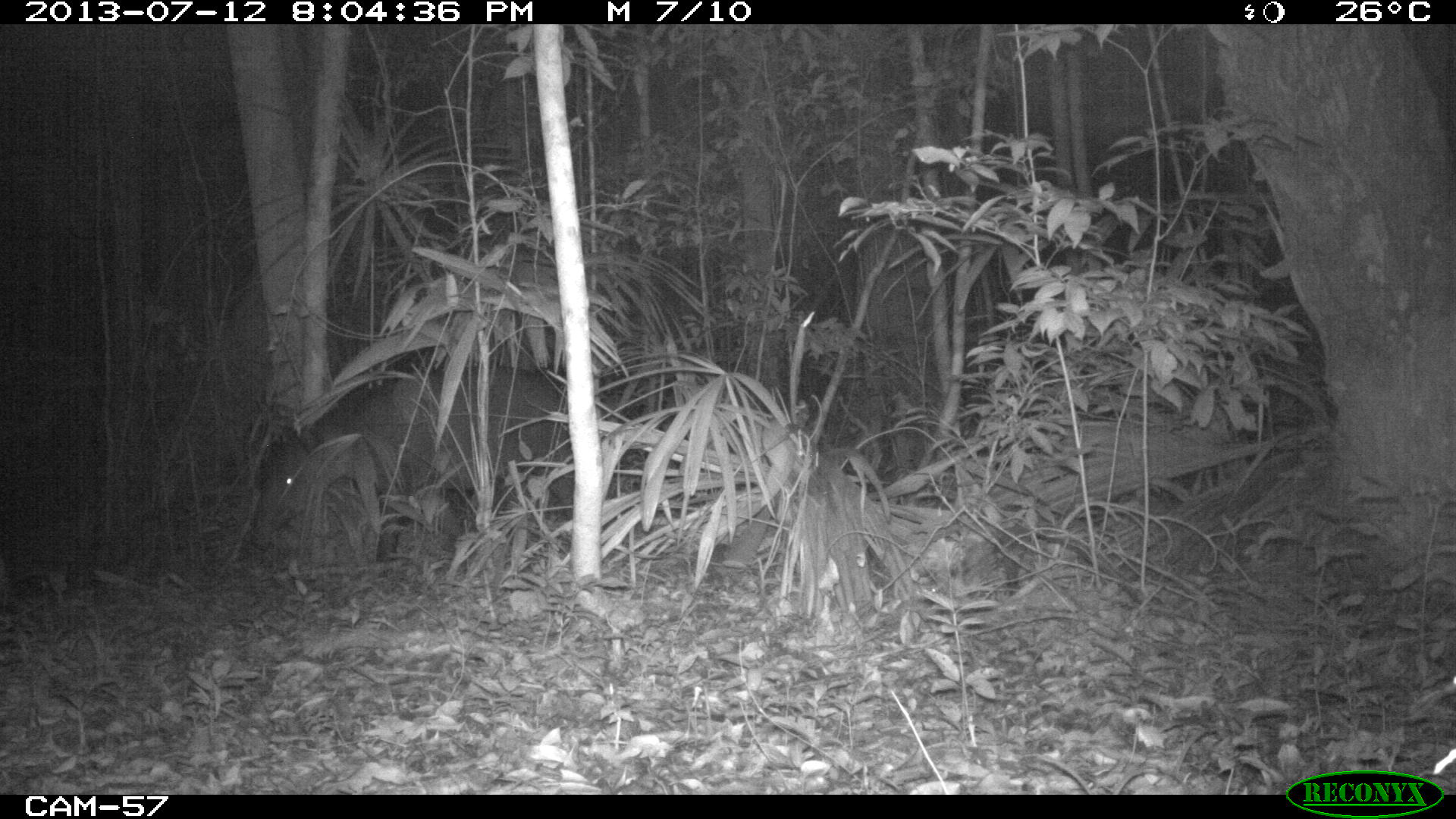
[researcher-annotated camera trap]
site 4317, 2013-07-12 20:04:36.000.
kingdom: Animalia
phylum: Chordata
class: Mammalia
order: Perissodactyla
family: Tapiridae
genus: Tapirus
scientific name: Tapirus bairdii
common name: baird's tapir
Tapirus bairdii (baird's tapir), count 2.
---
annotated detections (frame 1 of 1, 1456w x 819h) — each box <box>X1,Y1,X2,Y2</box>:
tapirus bairdii: <box>243,365,575,583</box>